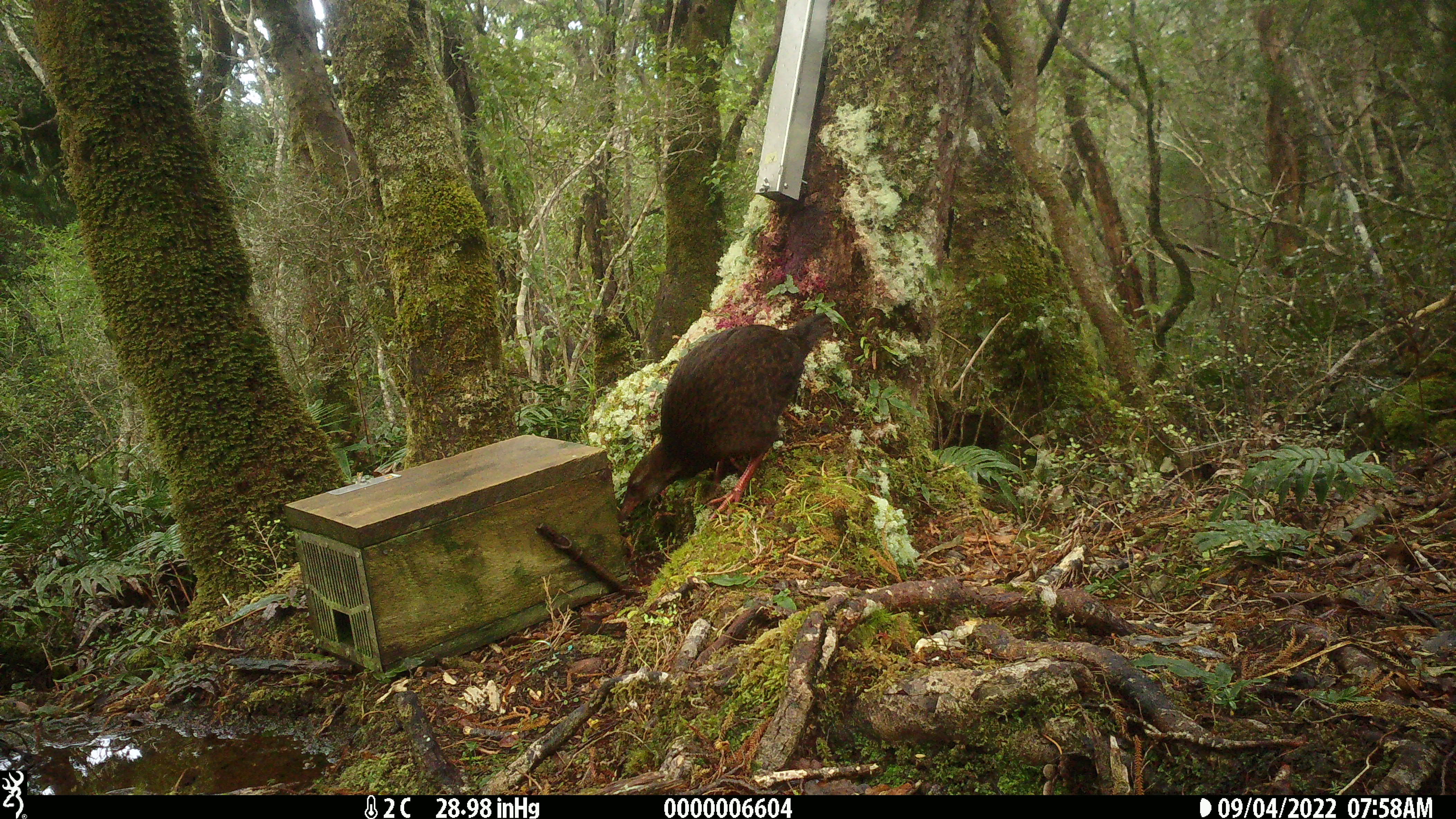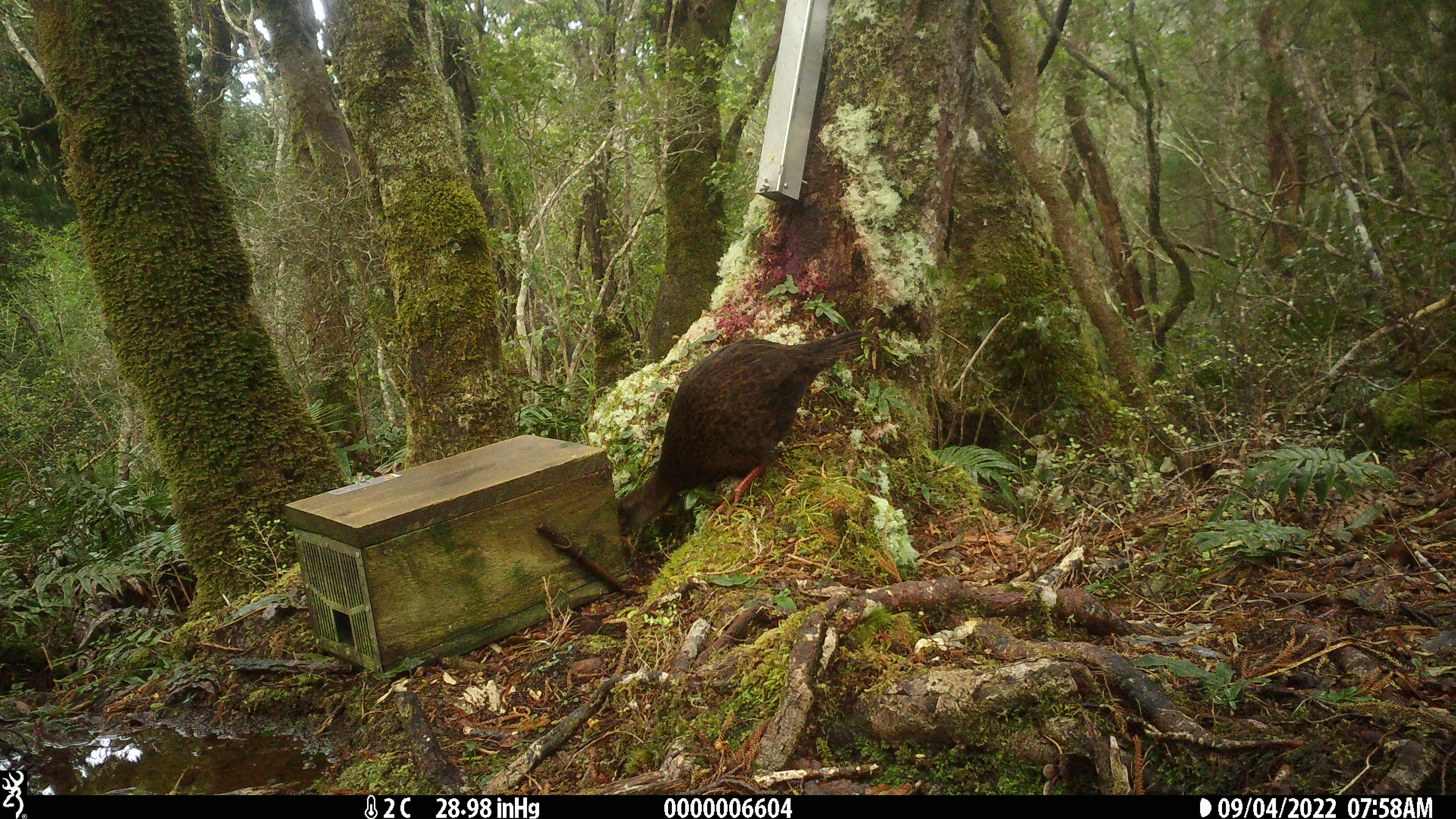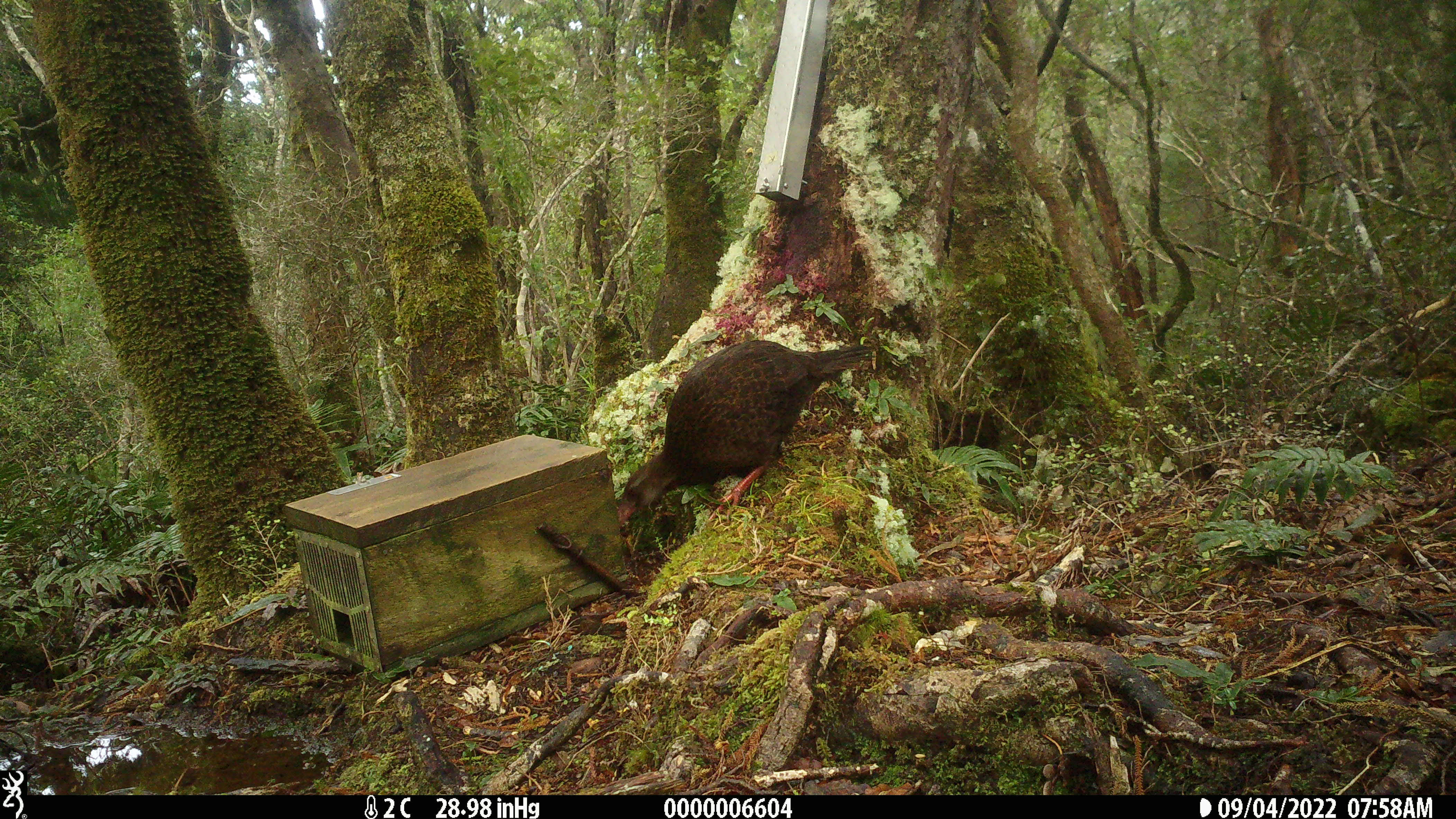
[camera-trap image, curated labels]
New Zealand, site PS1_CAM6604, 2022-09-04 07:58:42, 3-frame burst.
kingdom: Animalia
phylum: Chordata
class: Aves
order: Gruiformes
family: Rallidae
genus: Gallirallus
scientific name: Gallirallus australis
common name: weka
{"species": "weka (Gallirallus australis)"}